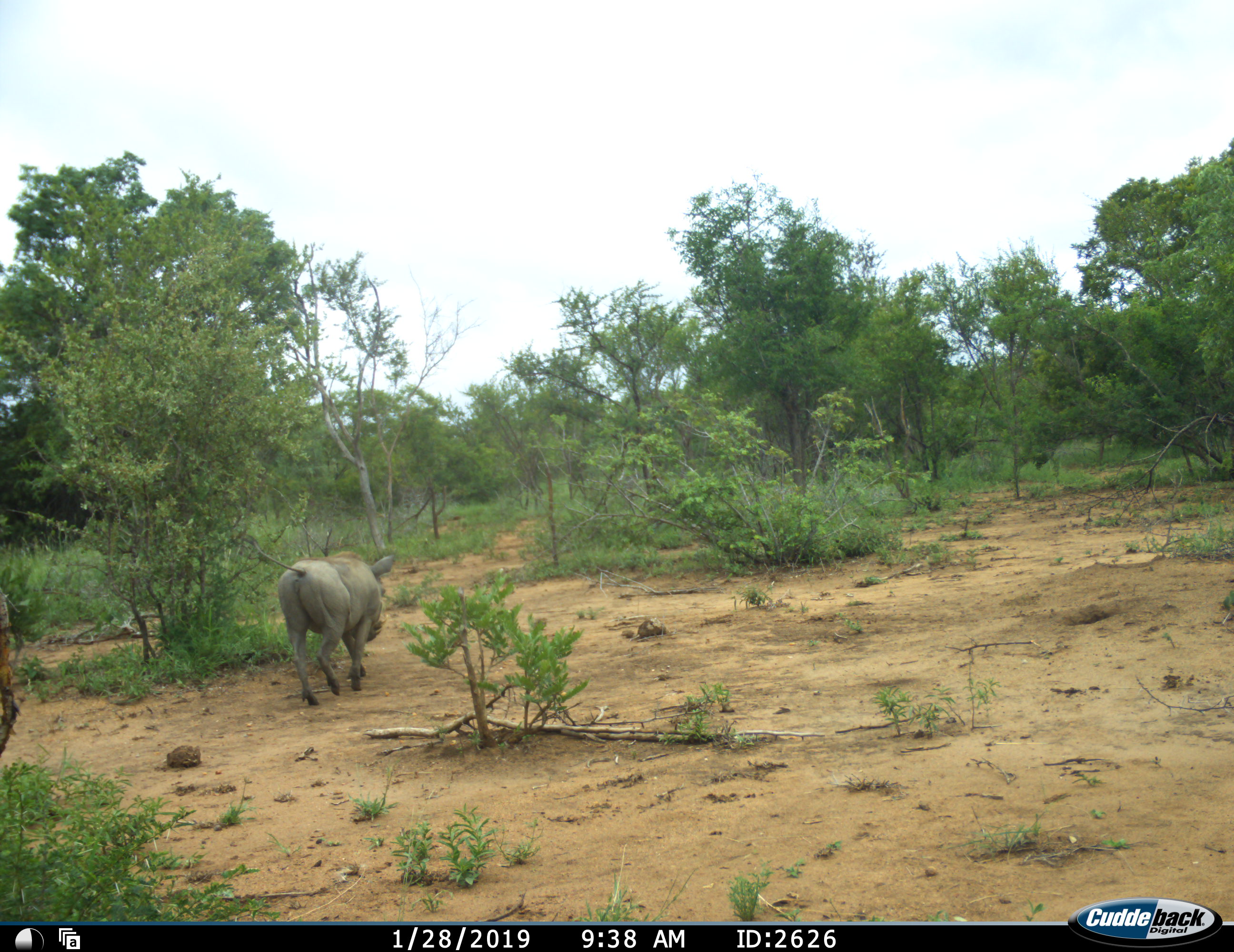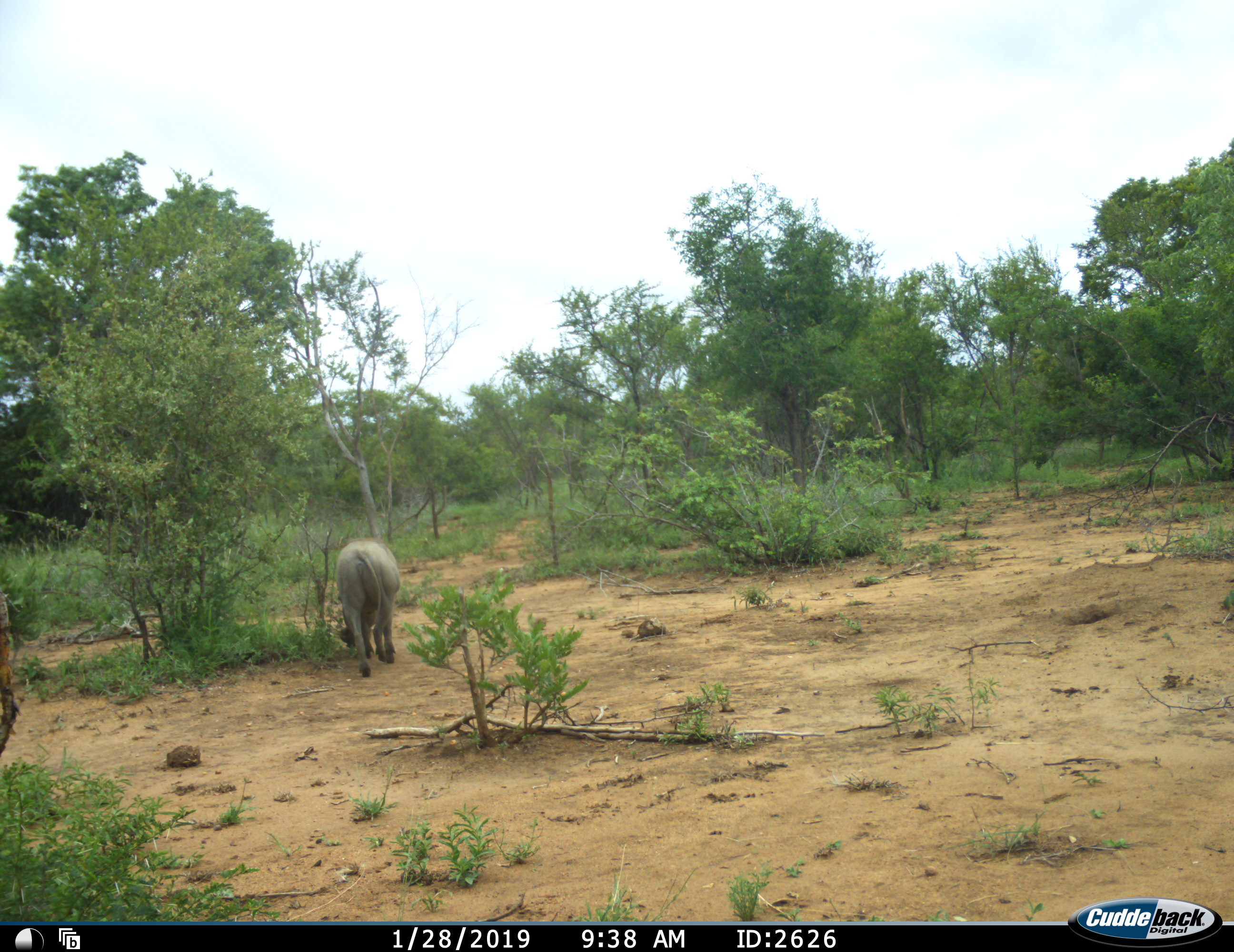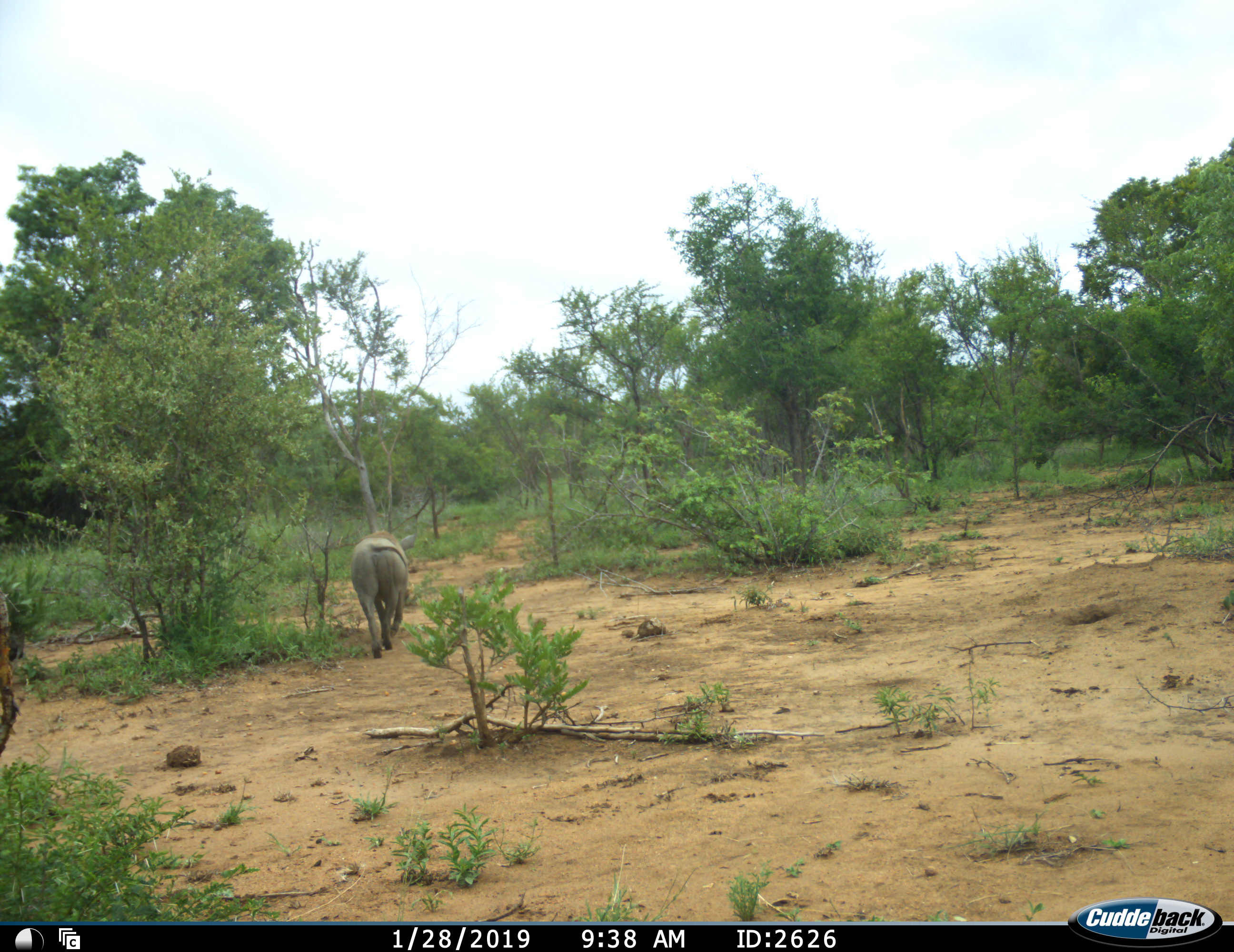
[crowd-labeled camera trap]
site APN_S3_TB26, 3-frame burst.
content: unidentified animal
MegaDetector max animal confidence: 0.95